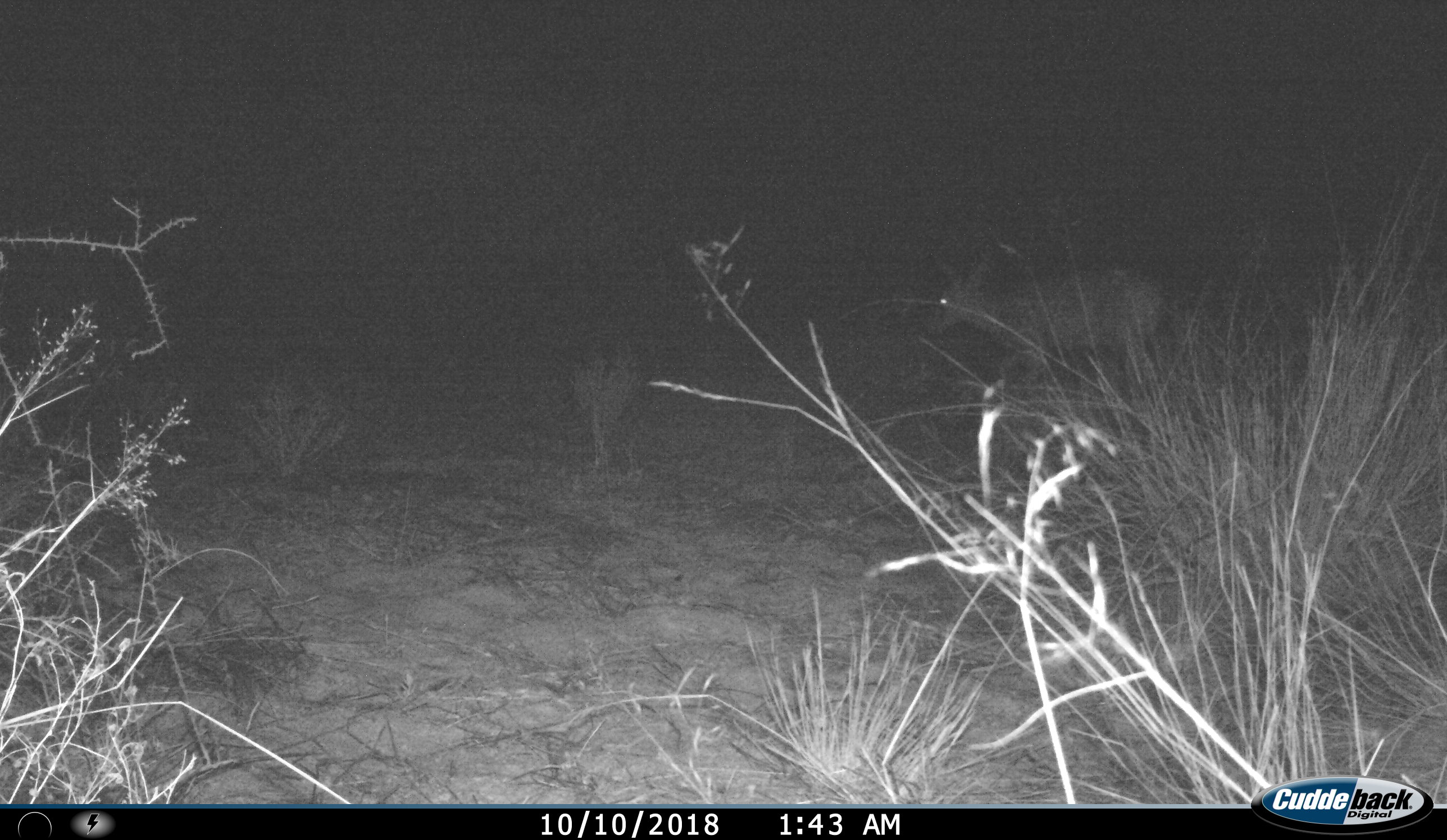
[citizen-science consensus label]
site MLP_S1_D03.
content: unidentified animal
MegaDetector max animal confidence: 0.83